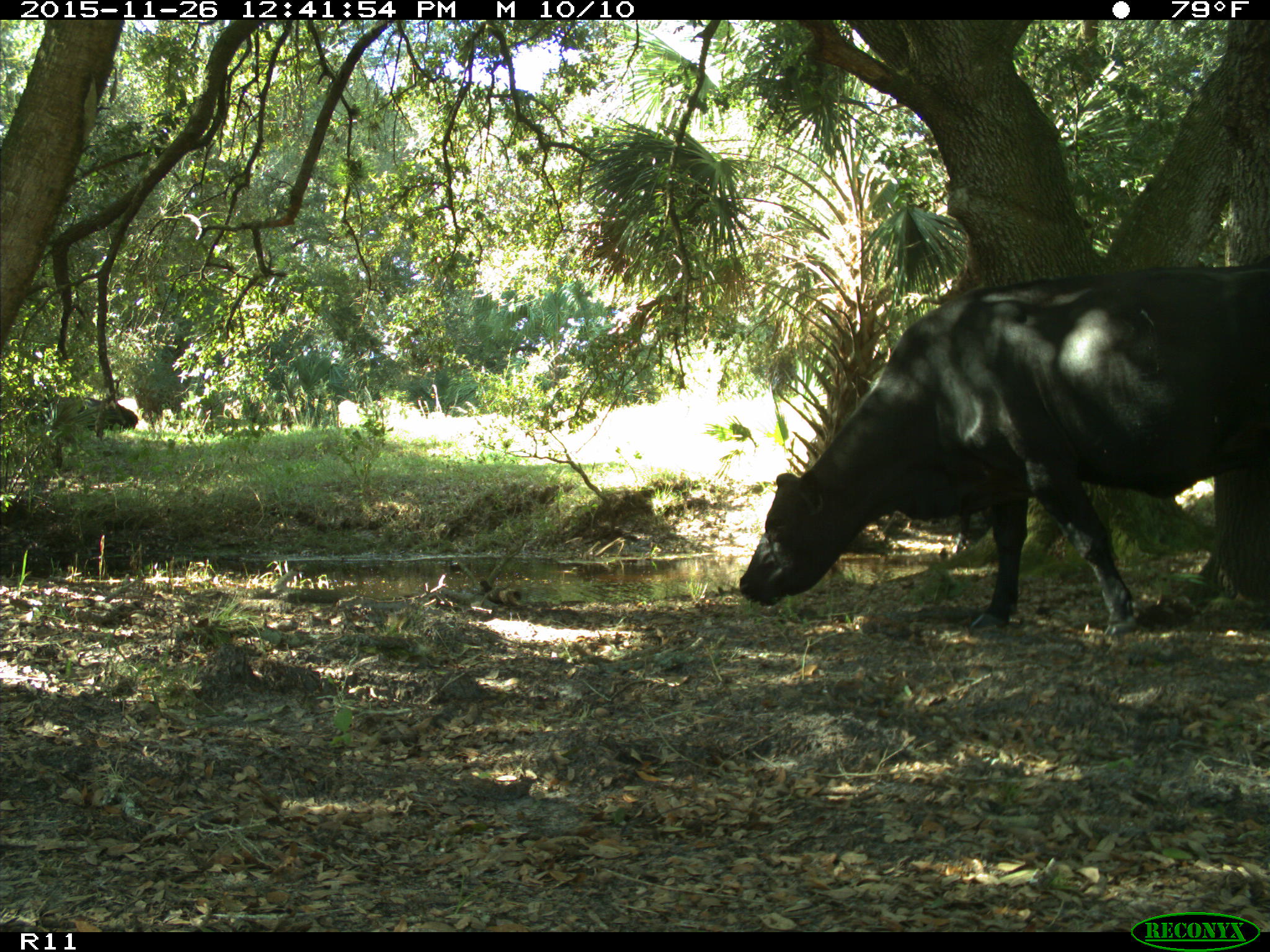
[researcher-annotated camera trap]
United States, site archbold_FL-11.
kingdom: Animalia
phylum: Chordata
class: Mammalia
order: Artiodactyla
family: Bovidae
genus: Bos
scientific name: Bos taurus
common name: domestic cow